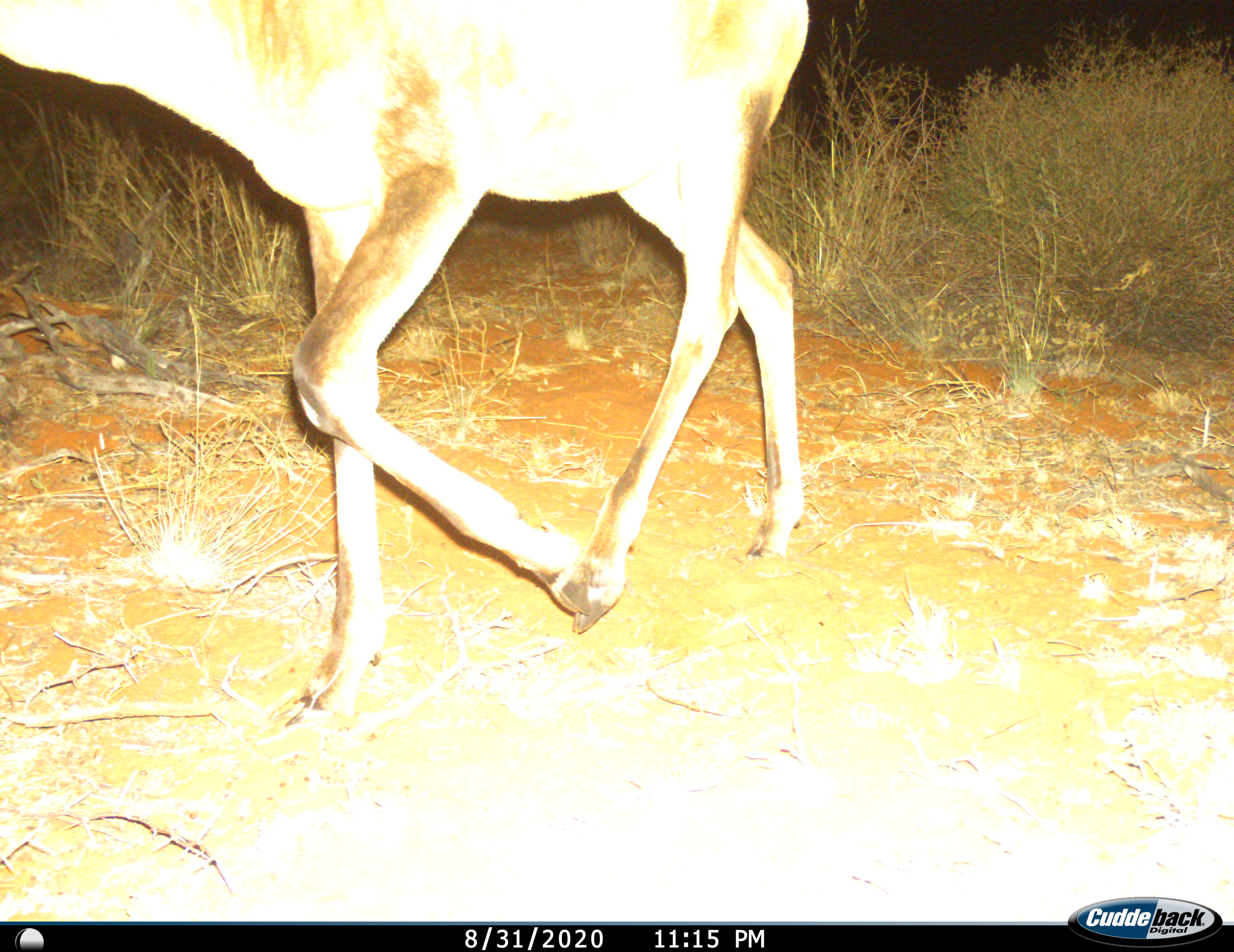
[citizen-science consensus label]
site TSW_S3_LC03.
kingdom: Animalia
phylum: Chordata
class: Mammalia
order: Artiodactyla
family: Bovidae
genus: Alcelaphus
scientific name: Alcelaphus buselaphus caama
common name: red hartebeest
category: hartebeestred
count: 1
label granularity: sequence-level